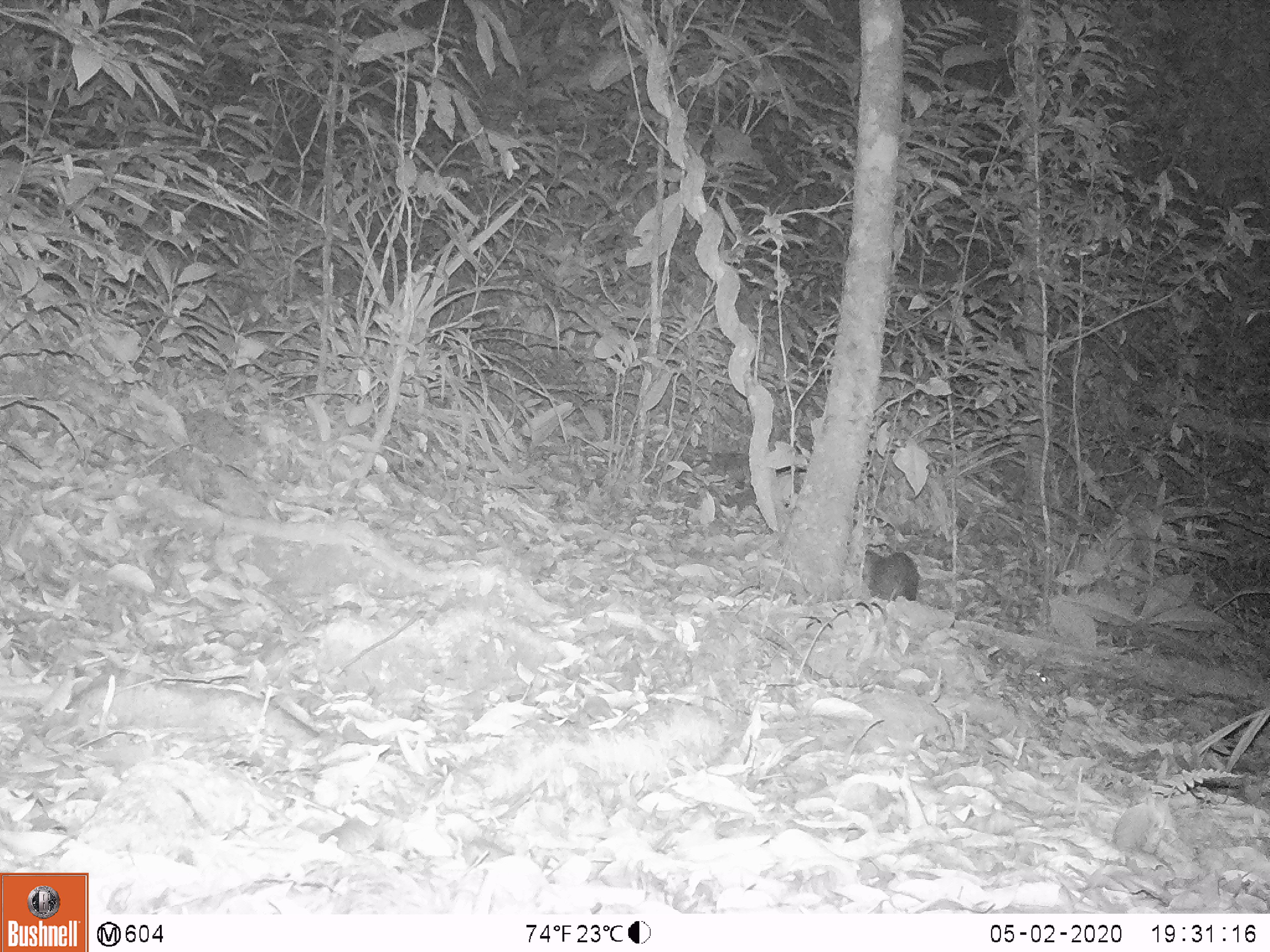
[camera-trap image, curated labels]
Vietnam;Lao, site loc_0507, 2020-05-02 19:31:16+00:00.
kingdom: Animalia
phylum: Chordata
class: Mammalia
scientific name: Mammalia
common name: mammal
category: unidentified small mammal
Unidentified small mammal (mammal) (Mammalia). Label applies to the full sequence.